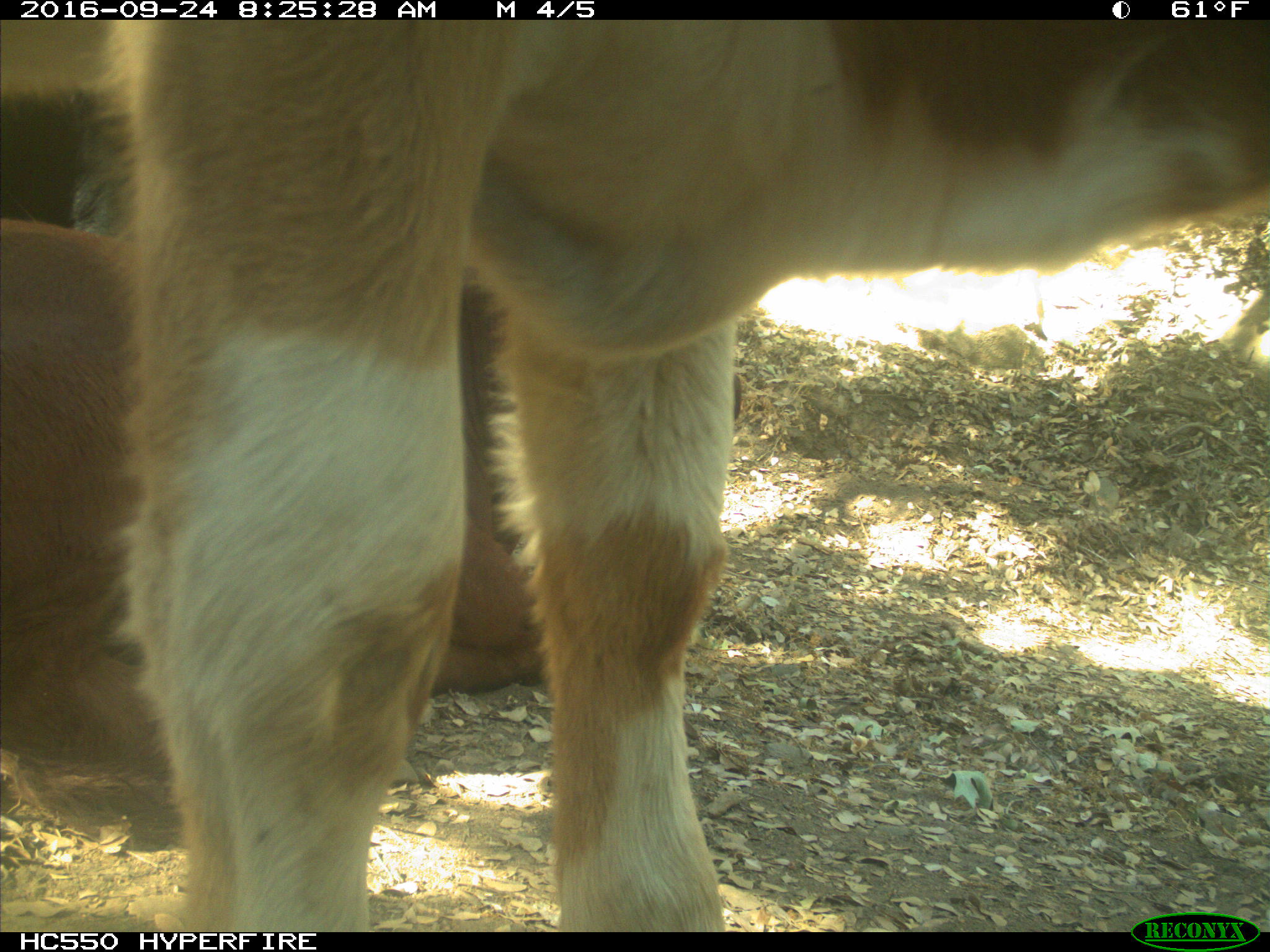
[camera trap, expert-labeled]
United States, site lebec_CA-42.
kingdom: Animalia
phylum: Chordata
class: Mammalia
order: Artiodactyla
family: Bovidae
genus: Bos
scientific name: Bos taurus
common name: domestic cow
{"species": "Bos taurus (domestic cow)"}